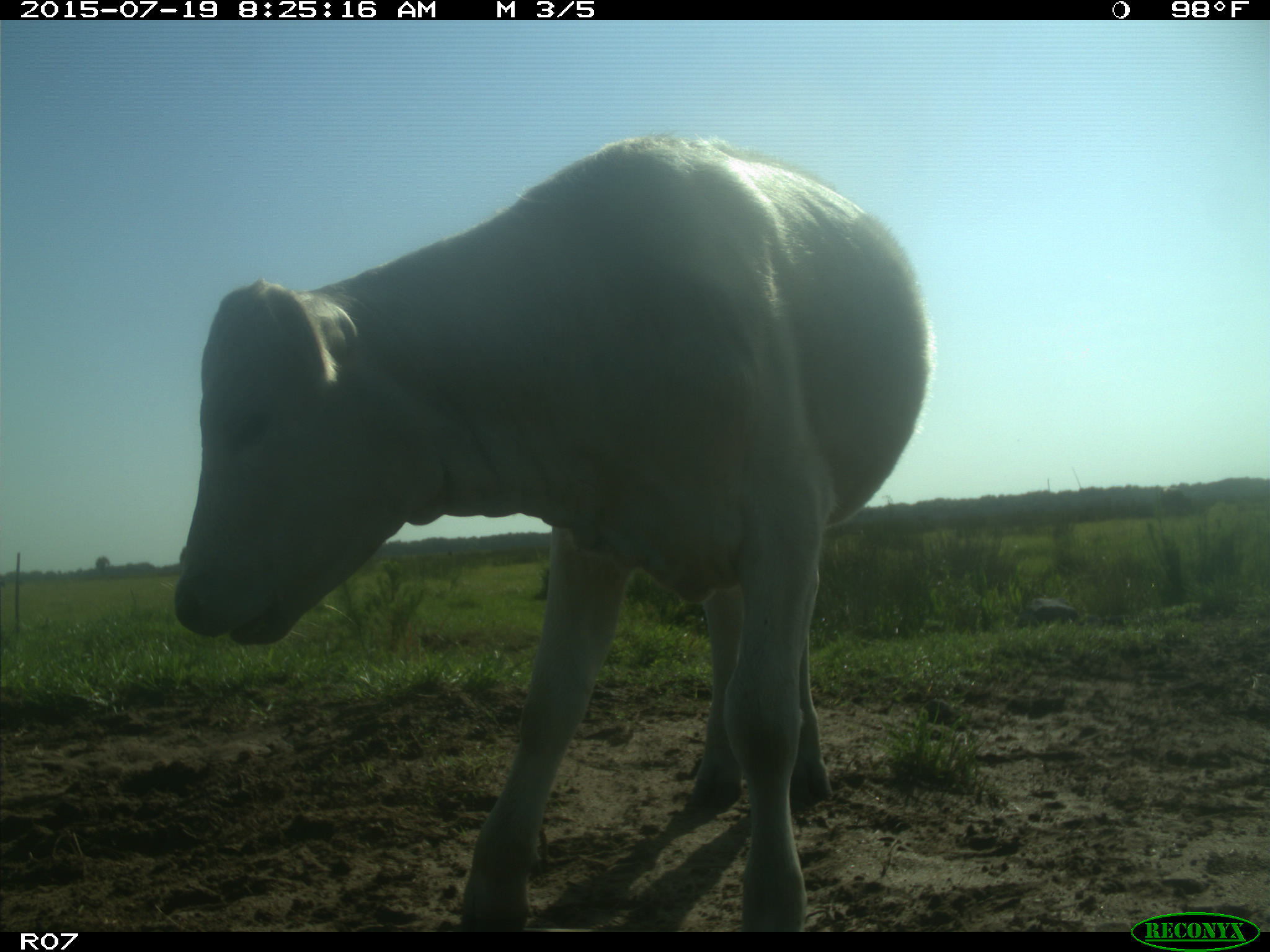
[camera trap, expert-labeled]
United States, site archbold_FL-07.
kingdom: Animalia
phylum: Chordata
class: Mammalia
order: Artiodactyla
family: Bovidae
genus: Bos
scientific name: Bos taurus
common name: domestic cow